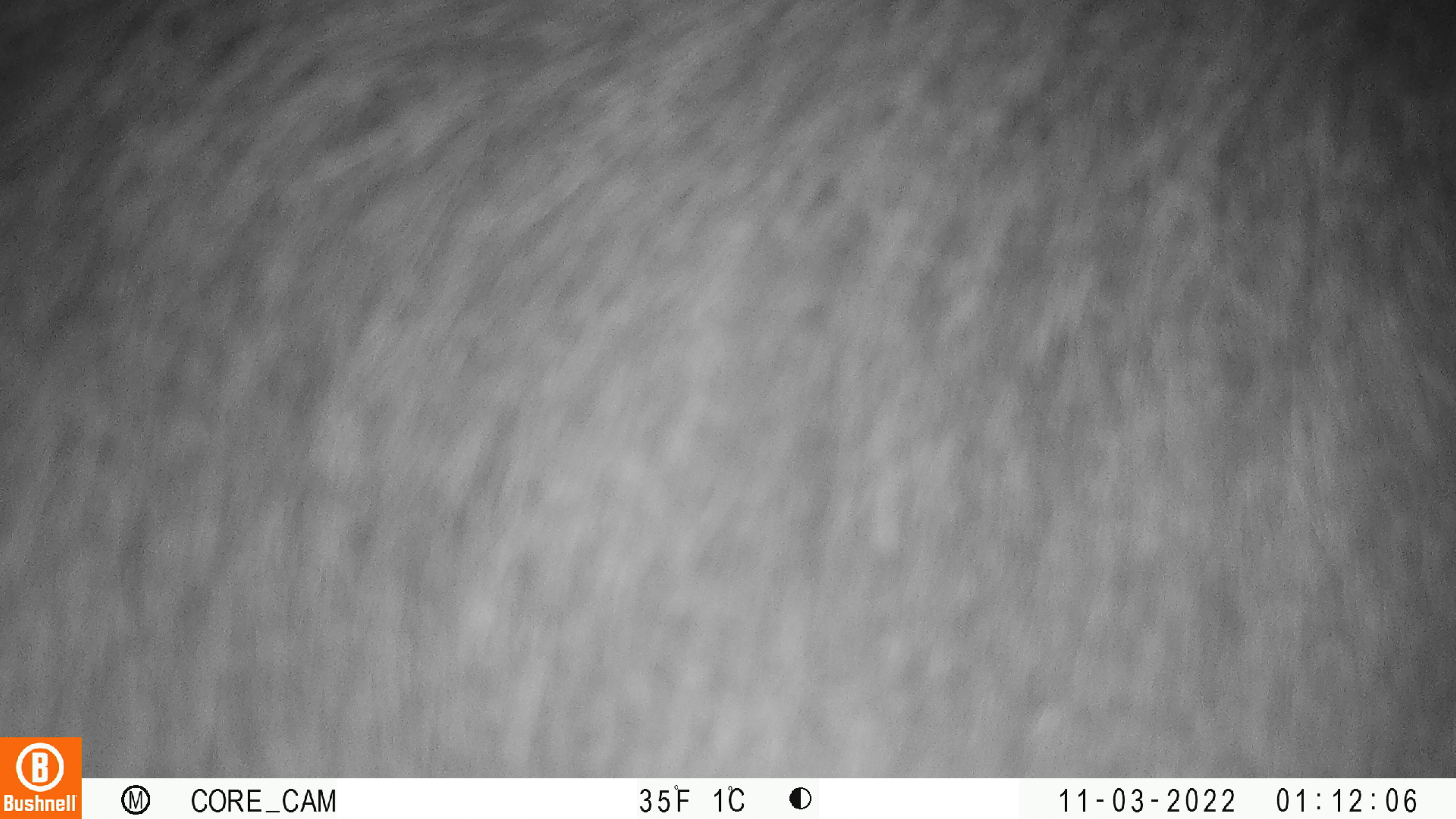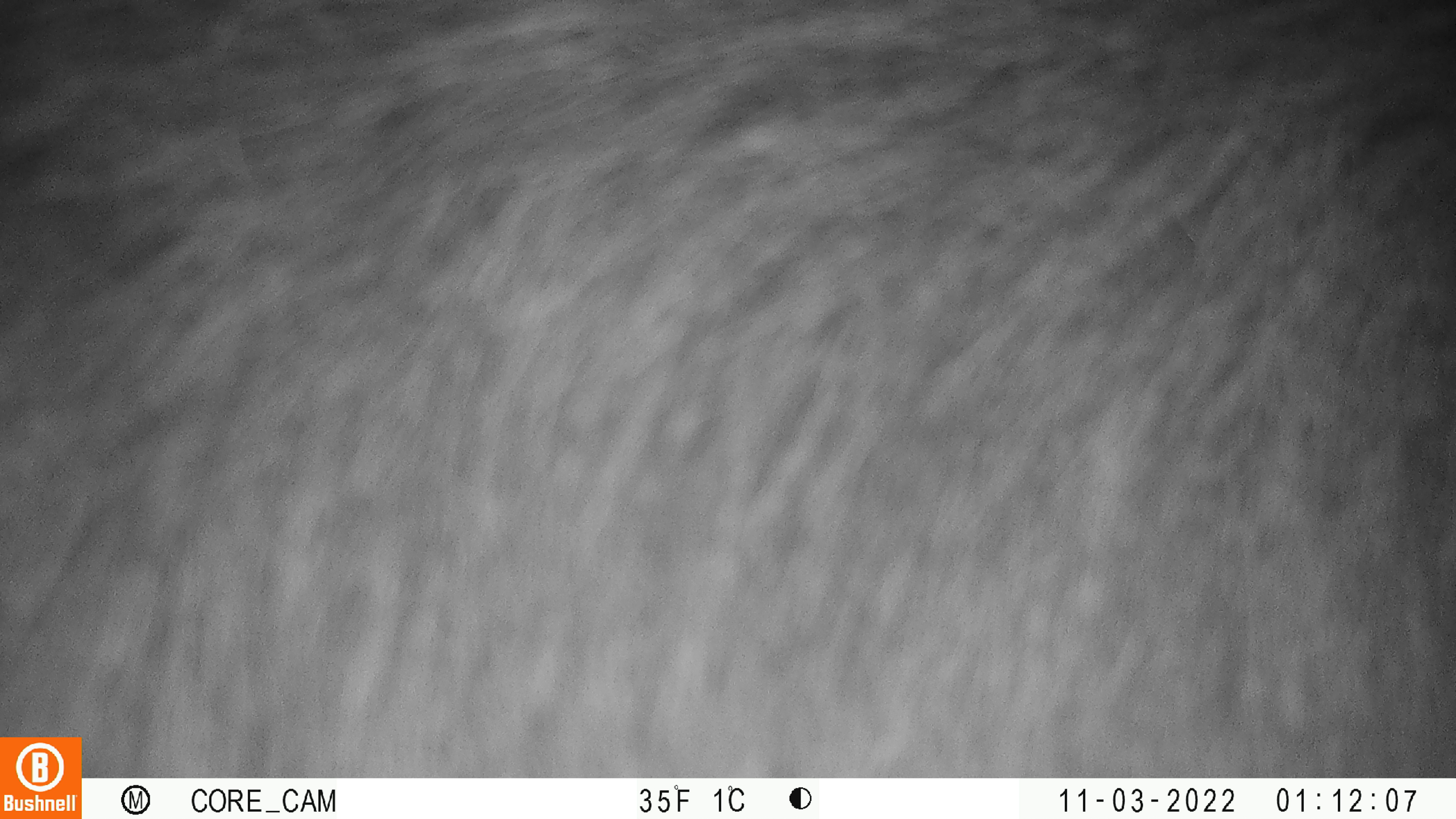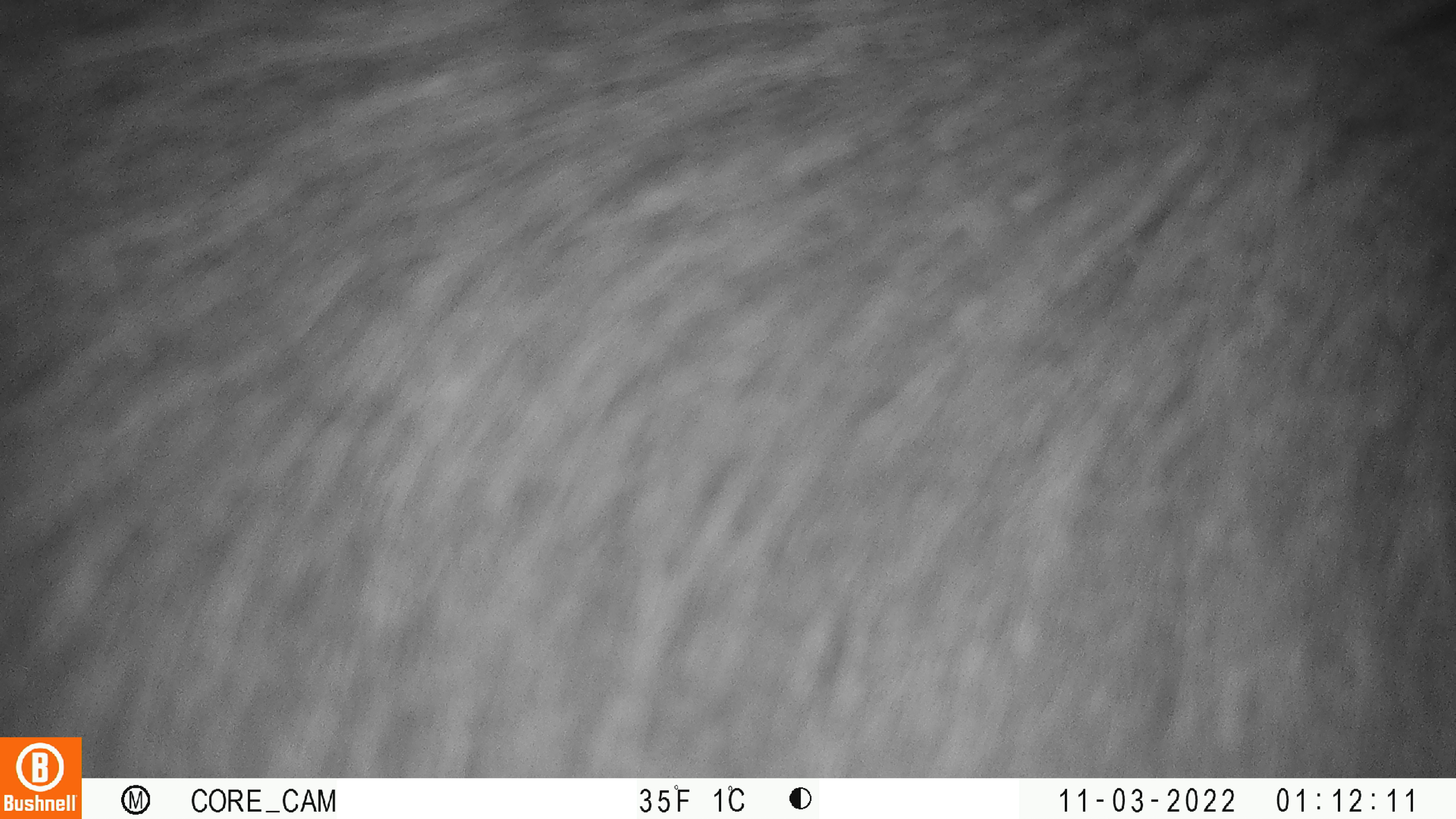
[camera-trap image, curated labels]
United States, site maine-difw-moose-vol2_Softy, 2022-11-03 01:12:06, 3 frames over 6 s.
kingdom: Animalia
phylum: Chordata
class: Mammalia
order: Artiodactyla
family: Cervidae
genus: Alces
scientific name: Alces alces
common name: moose